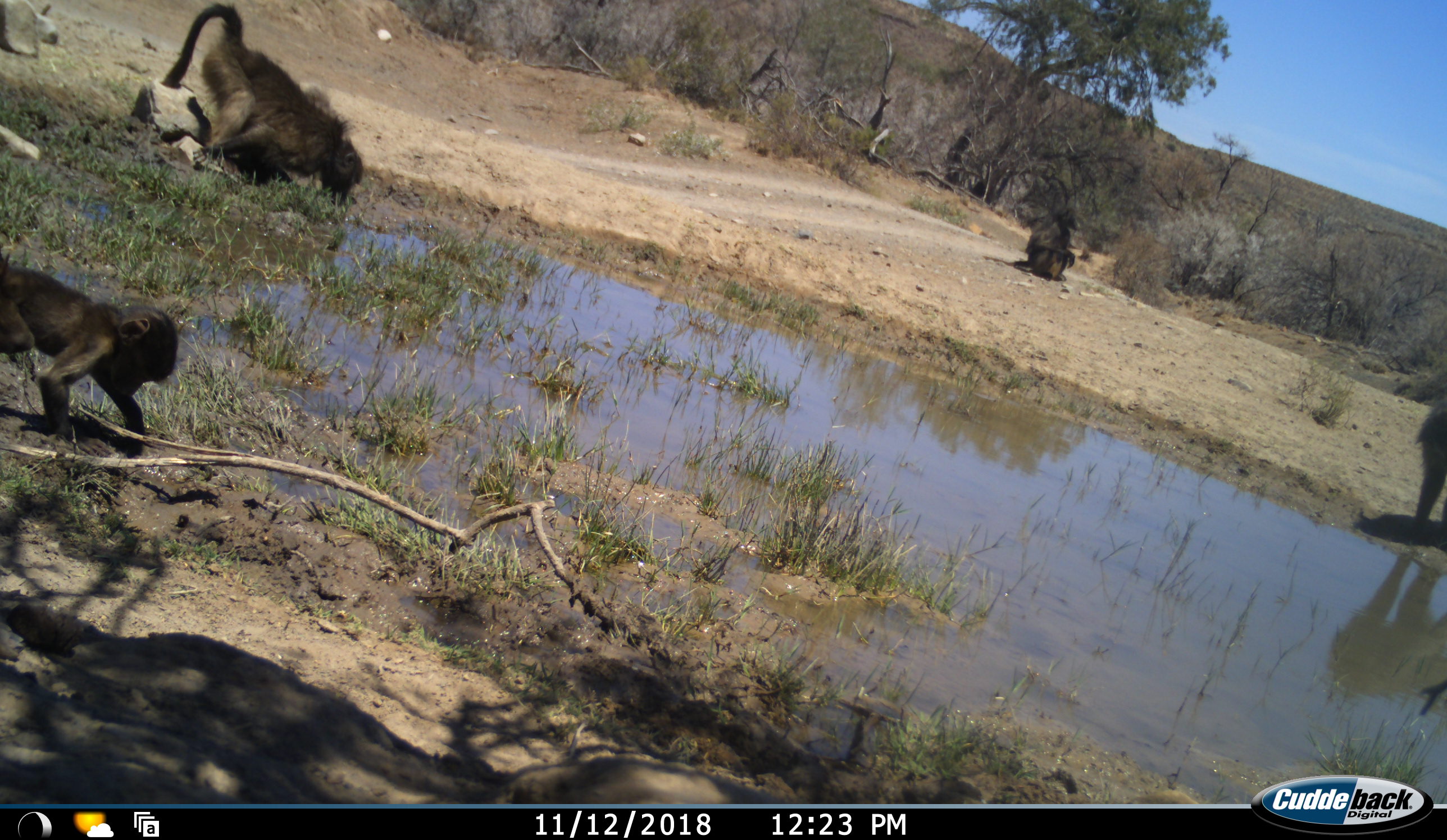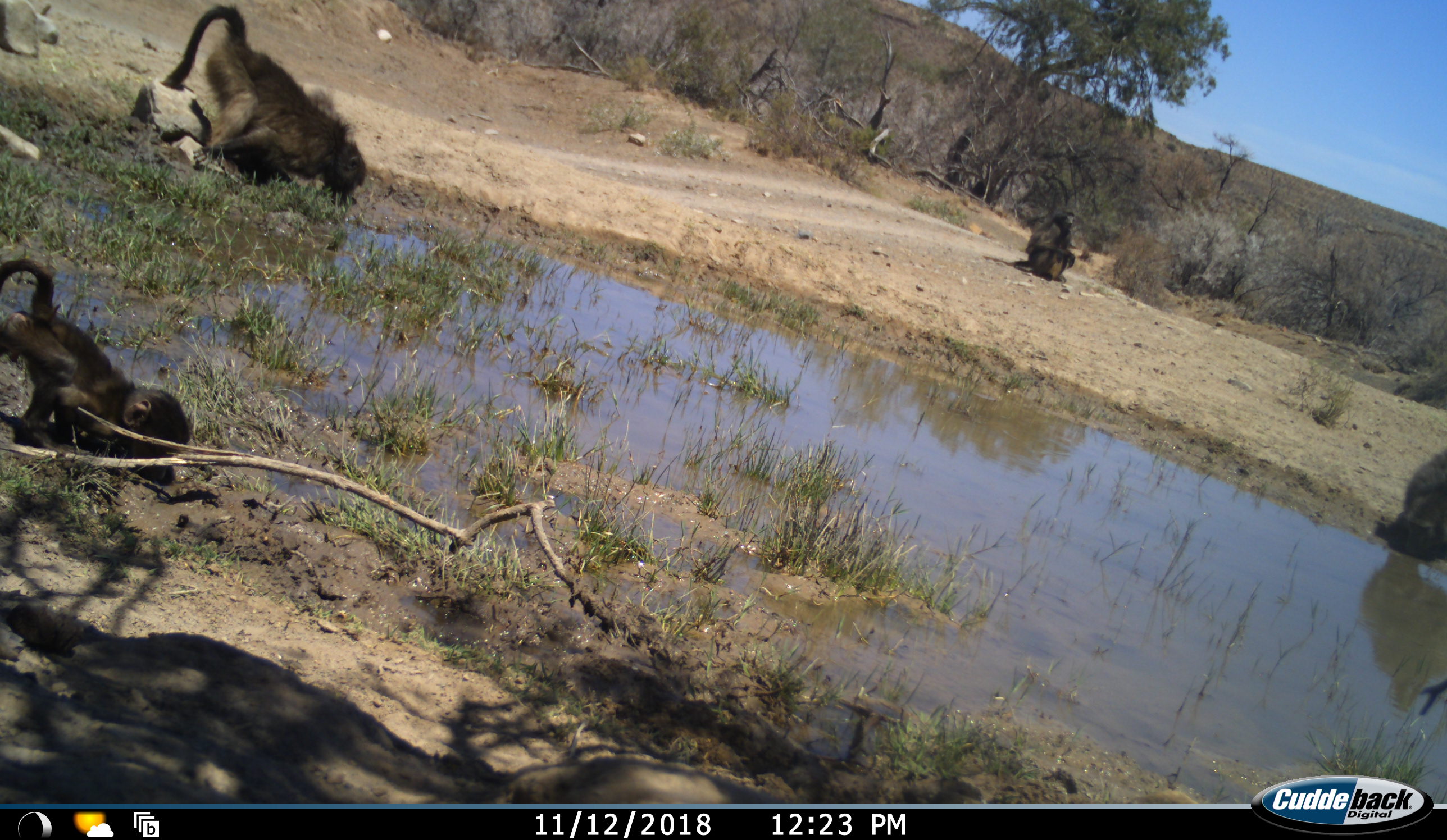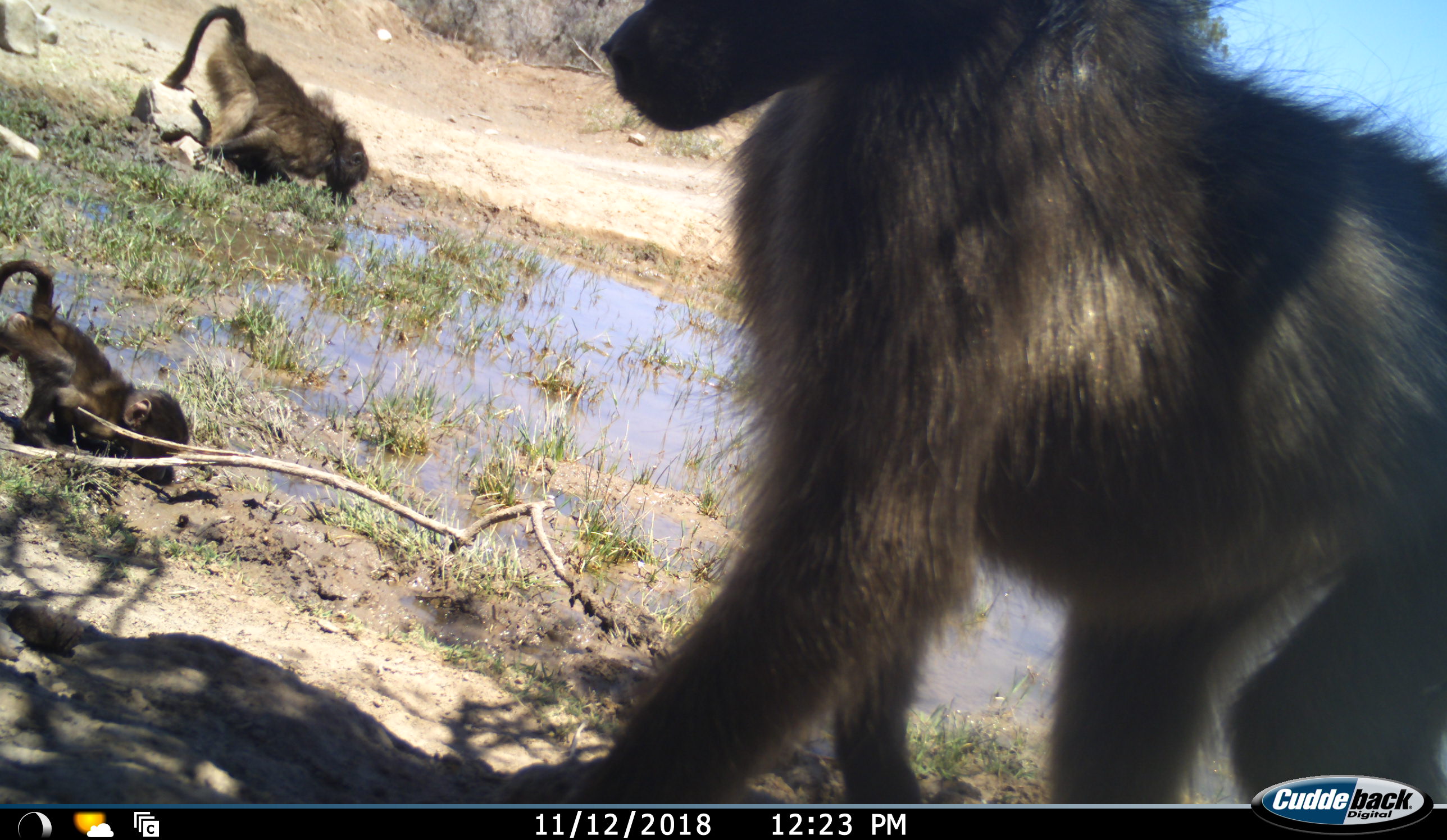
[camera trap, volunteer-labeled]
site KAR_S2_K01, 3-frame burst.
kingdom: Animalia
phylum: Chordata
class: Mammalia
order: Primates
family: Cercopithecidae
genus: Papio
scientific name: Papio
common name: baboon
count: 5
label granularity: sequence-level